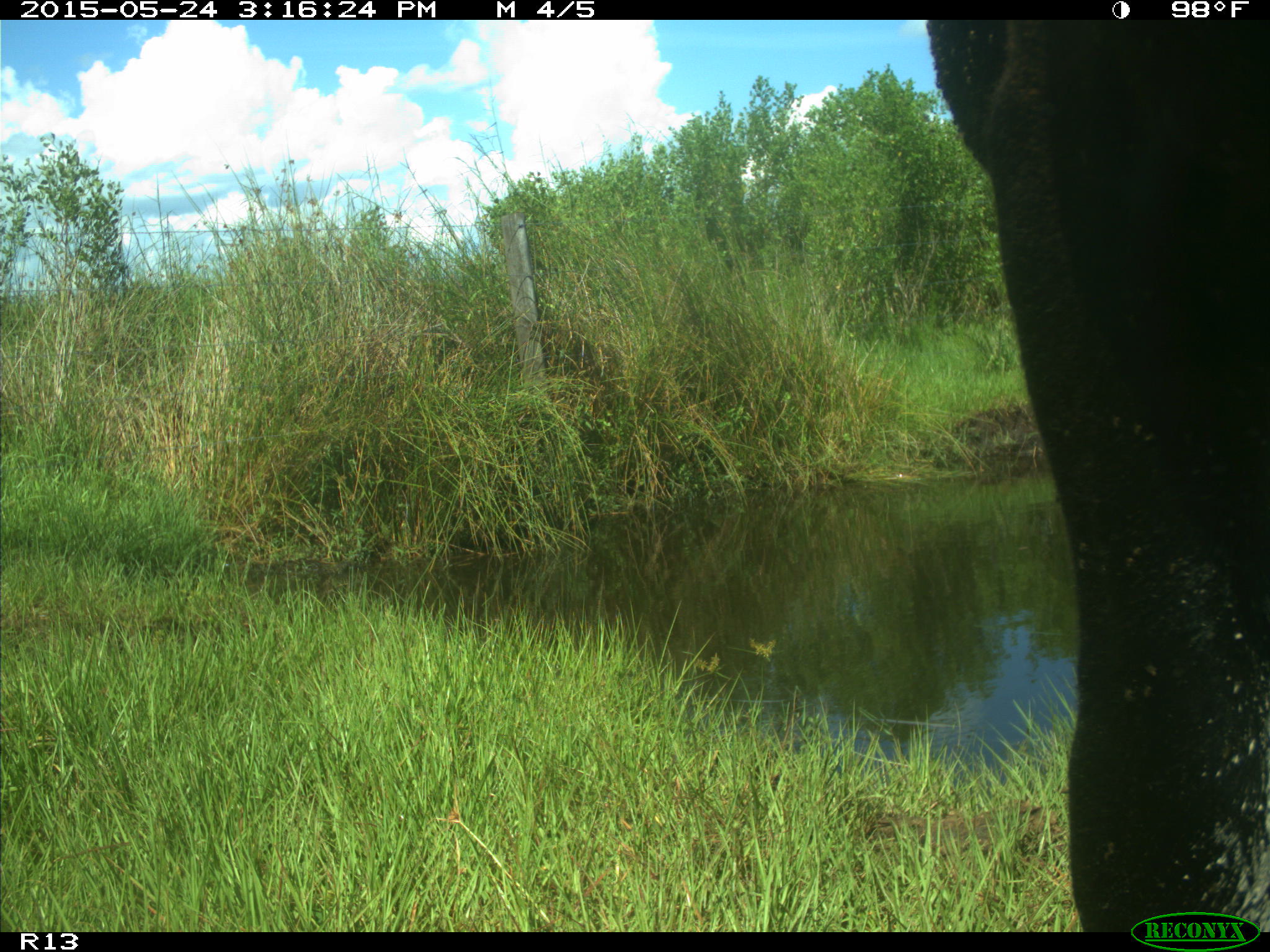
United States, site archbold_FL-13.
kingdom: Animalia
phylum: Chordata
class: Mammalia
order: Artiodactyla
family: Bovidae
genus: Bos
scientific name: Bos taurus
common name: domestic cow